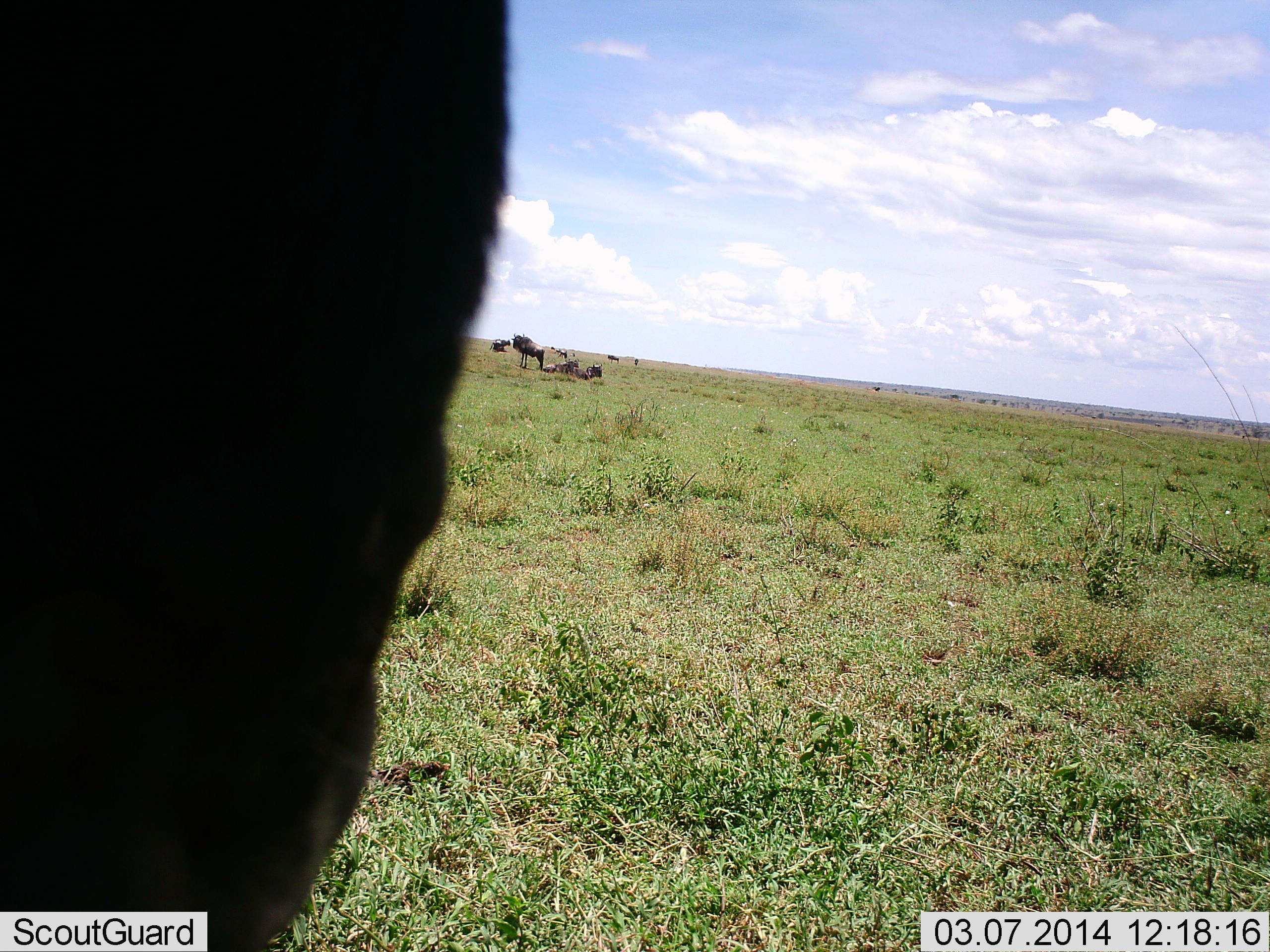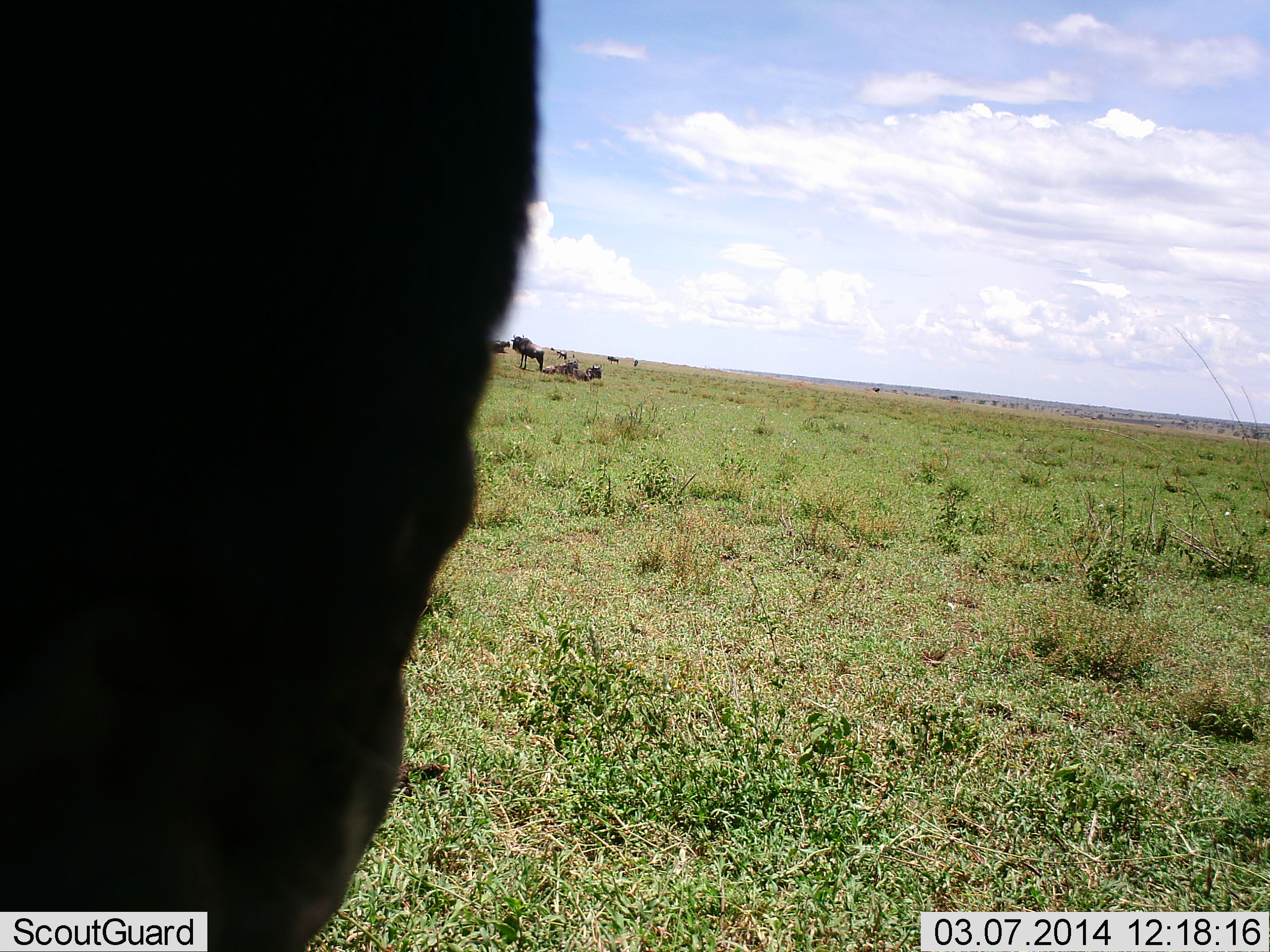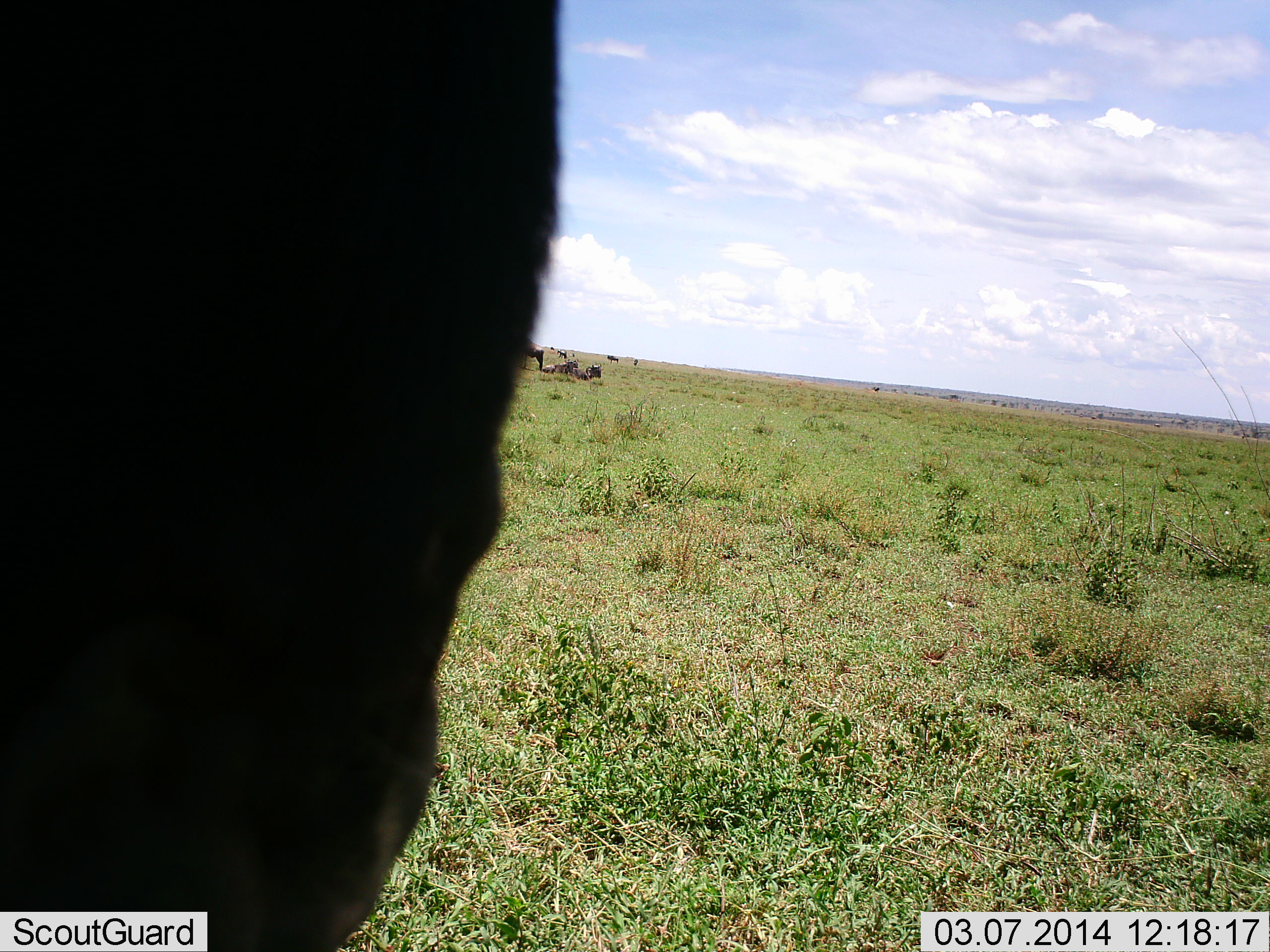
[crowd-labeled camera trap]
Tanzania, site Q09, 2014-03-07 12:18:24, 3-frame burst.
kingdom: Animalia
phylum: Chordata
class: Mammalia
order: Artiodactyla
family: Bovidae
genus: Connochaetes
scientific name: Connochaetes taurinus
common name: blue wildebeest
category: wildebeest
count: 5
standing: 82%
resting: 82%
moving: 27%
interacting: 0%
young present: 0%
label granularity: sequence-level